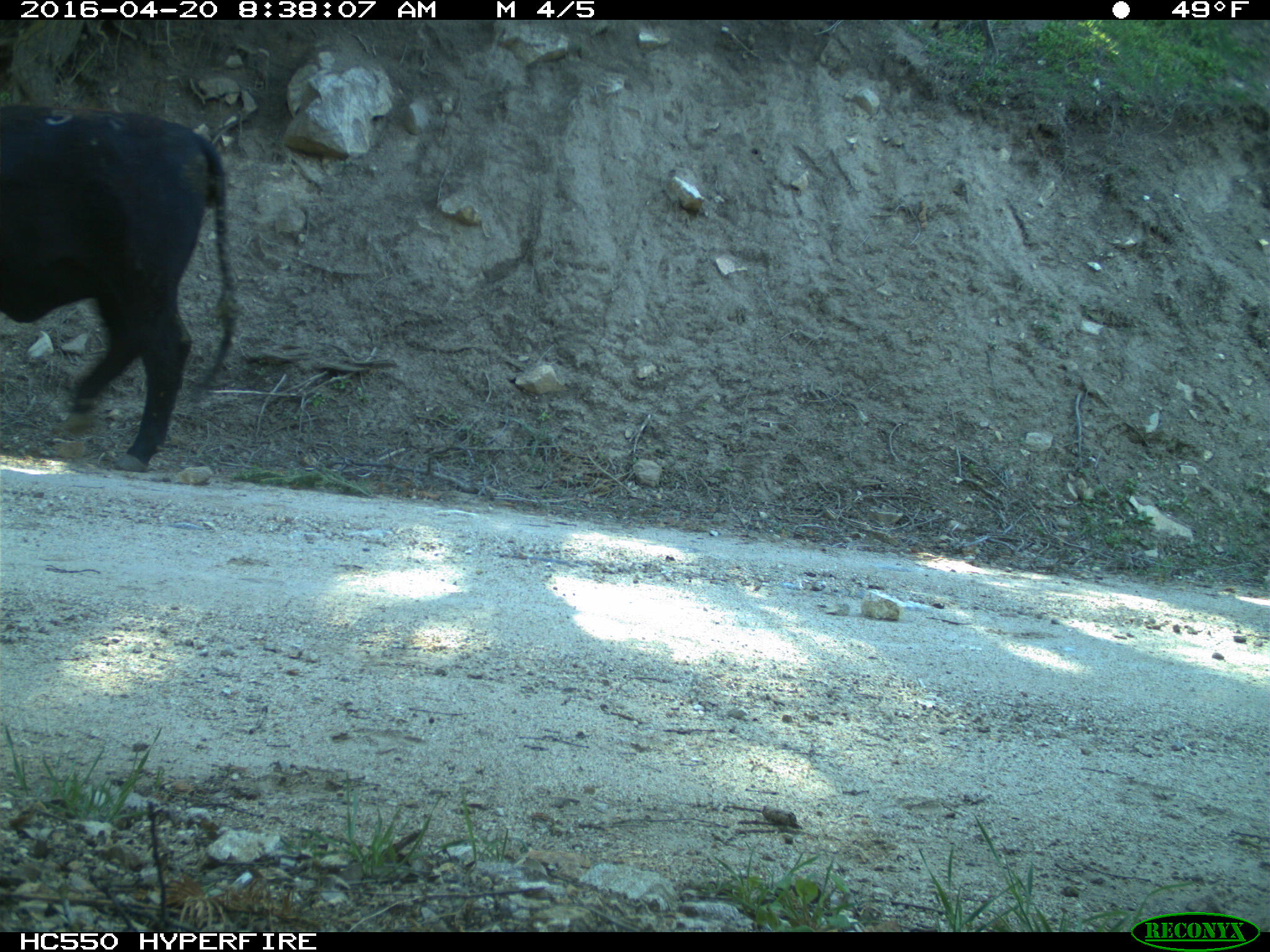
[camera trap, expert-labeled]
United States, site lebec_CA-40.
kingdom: Animalia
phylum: Chordata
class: Mammalia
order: Artiodactyla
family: Bovidae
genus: Bos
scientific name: Bos taurus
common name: domestic cow